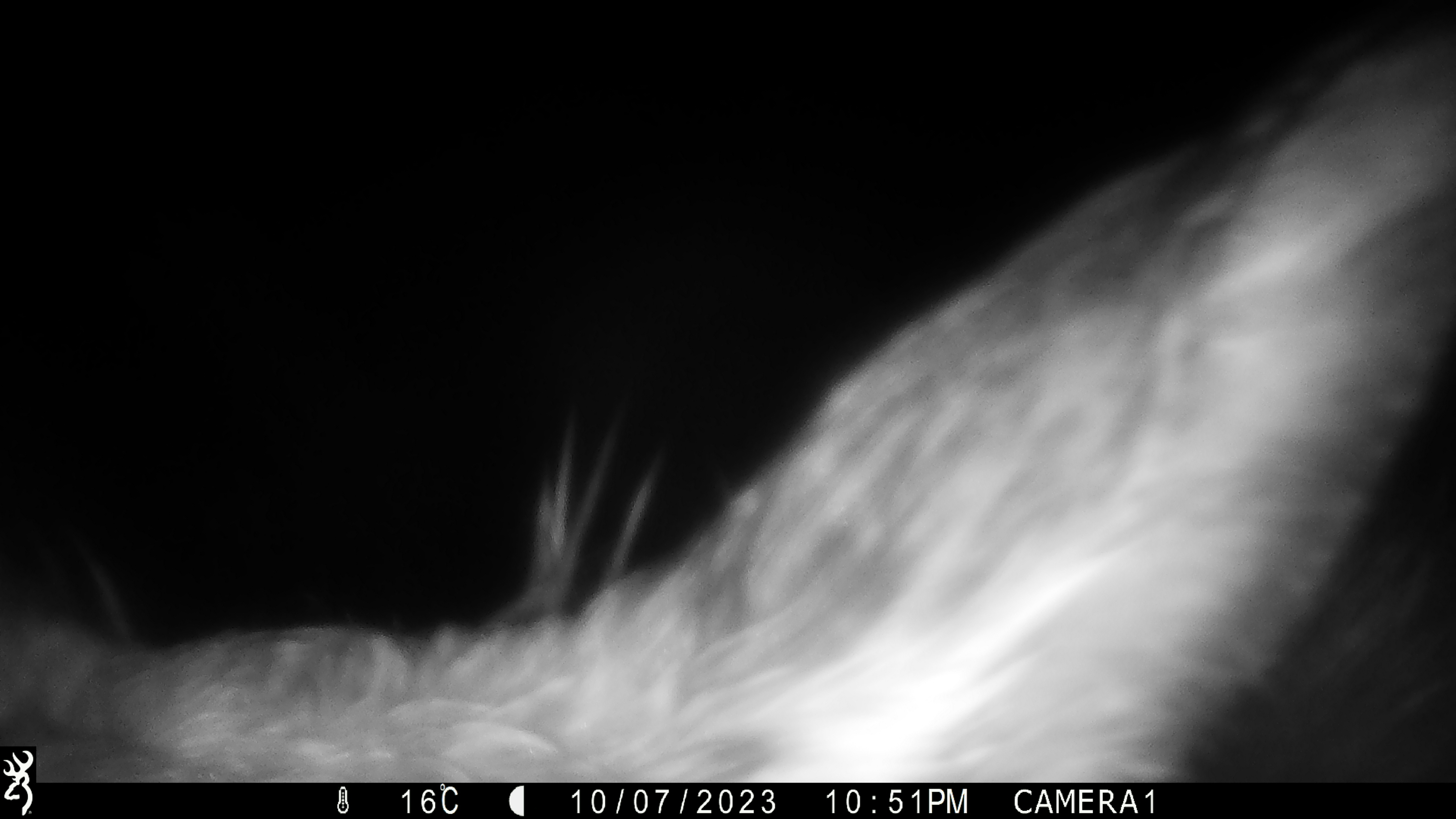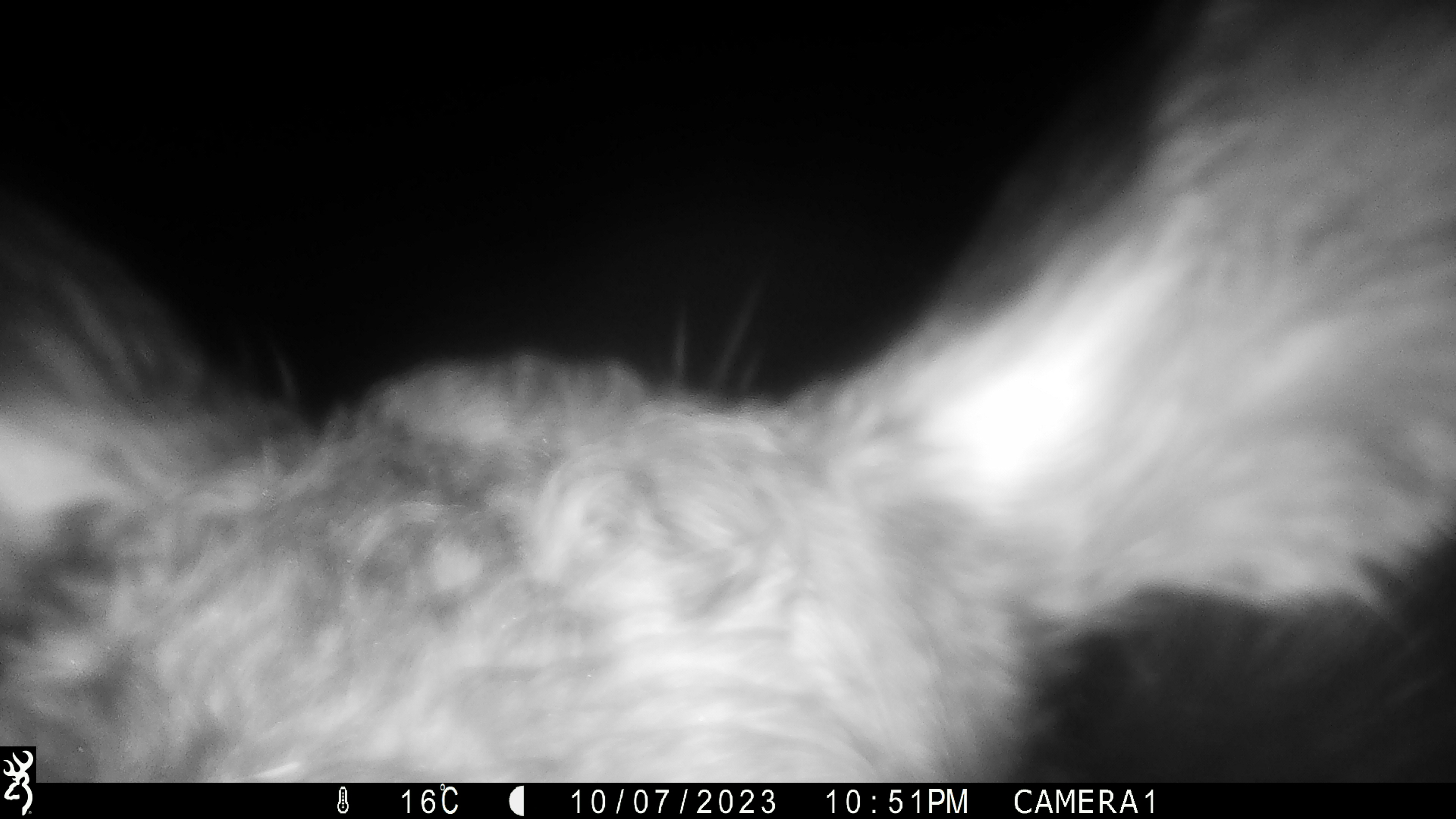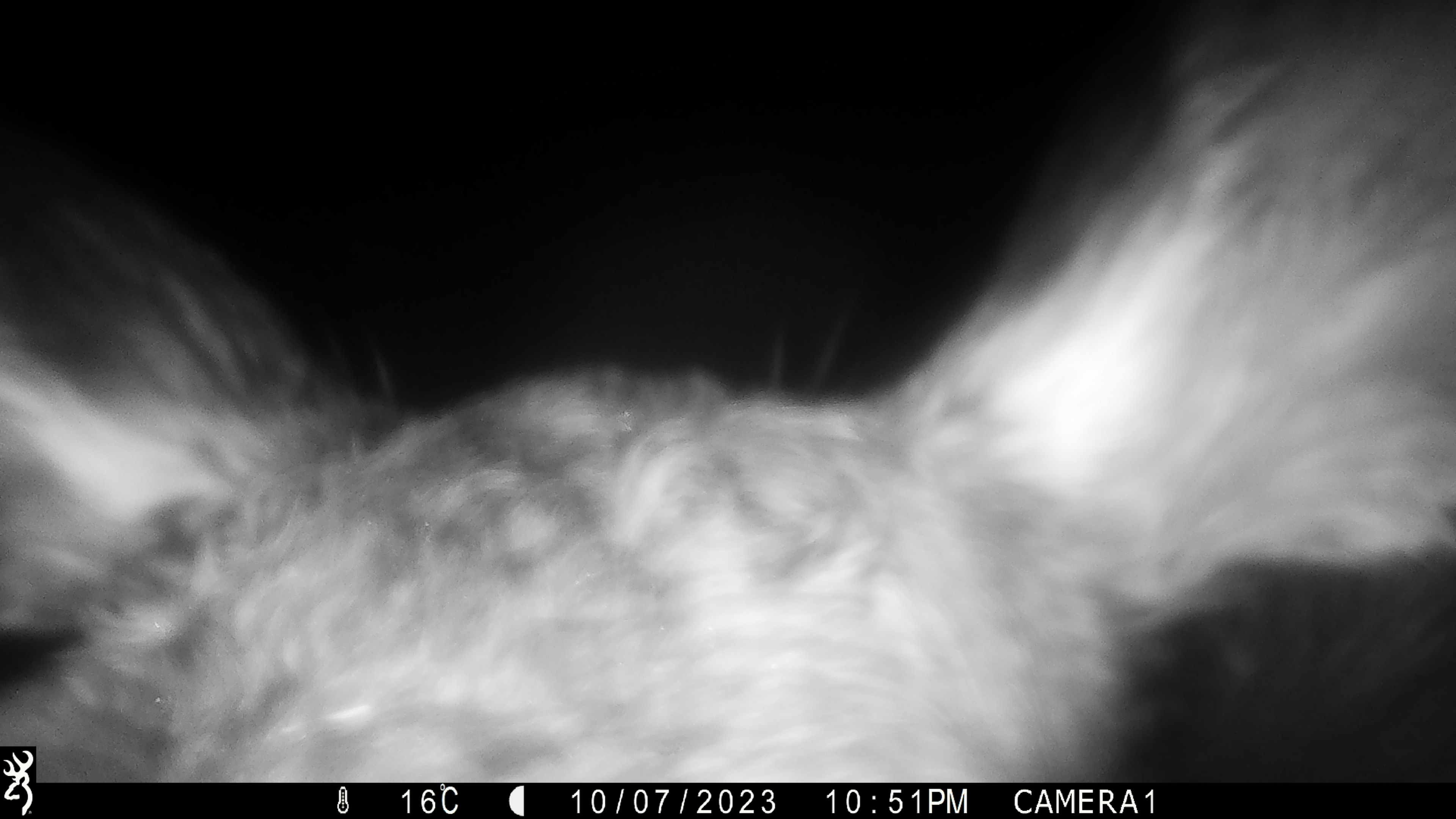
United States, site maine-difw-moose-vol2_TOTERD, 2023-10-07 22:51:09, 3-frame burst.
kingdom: Animalia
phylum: Chordata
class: Mammalia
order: Artiodactyla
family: Cervidae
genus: Alces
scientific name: Alces alces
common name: moose